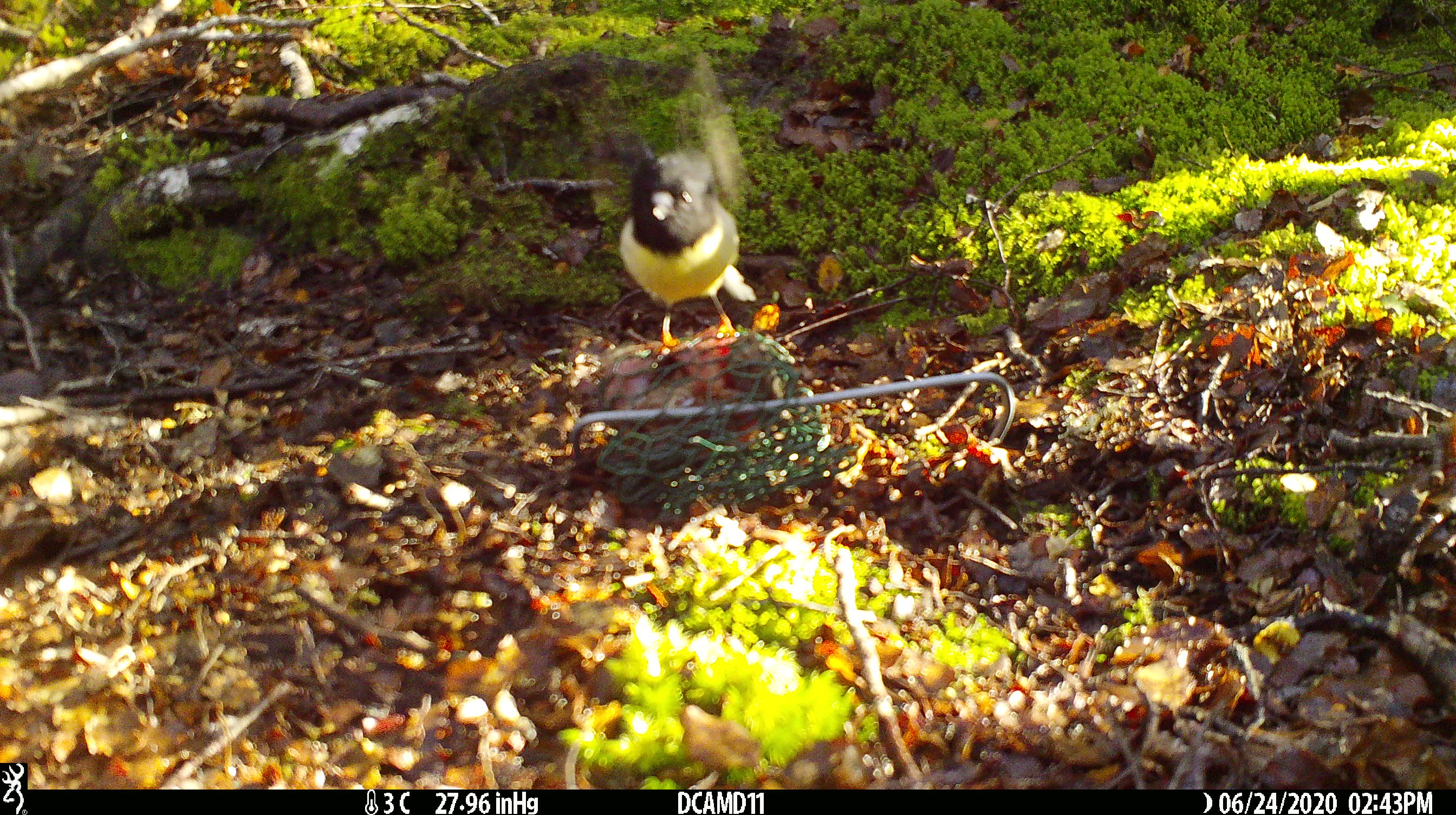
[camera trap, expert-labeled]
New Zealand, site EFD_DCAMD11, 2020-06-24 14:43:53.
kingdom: Animalia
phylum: Chordata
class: Aves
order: Passeriformes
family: Petroicidae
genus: Petroica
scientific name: Petroica macrocephala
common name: tomtit